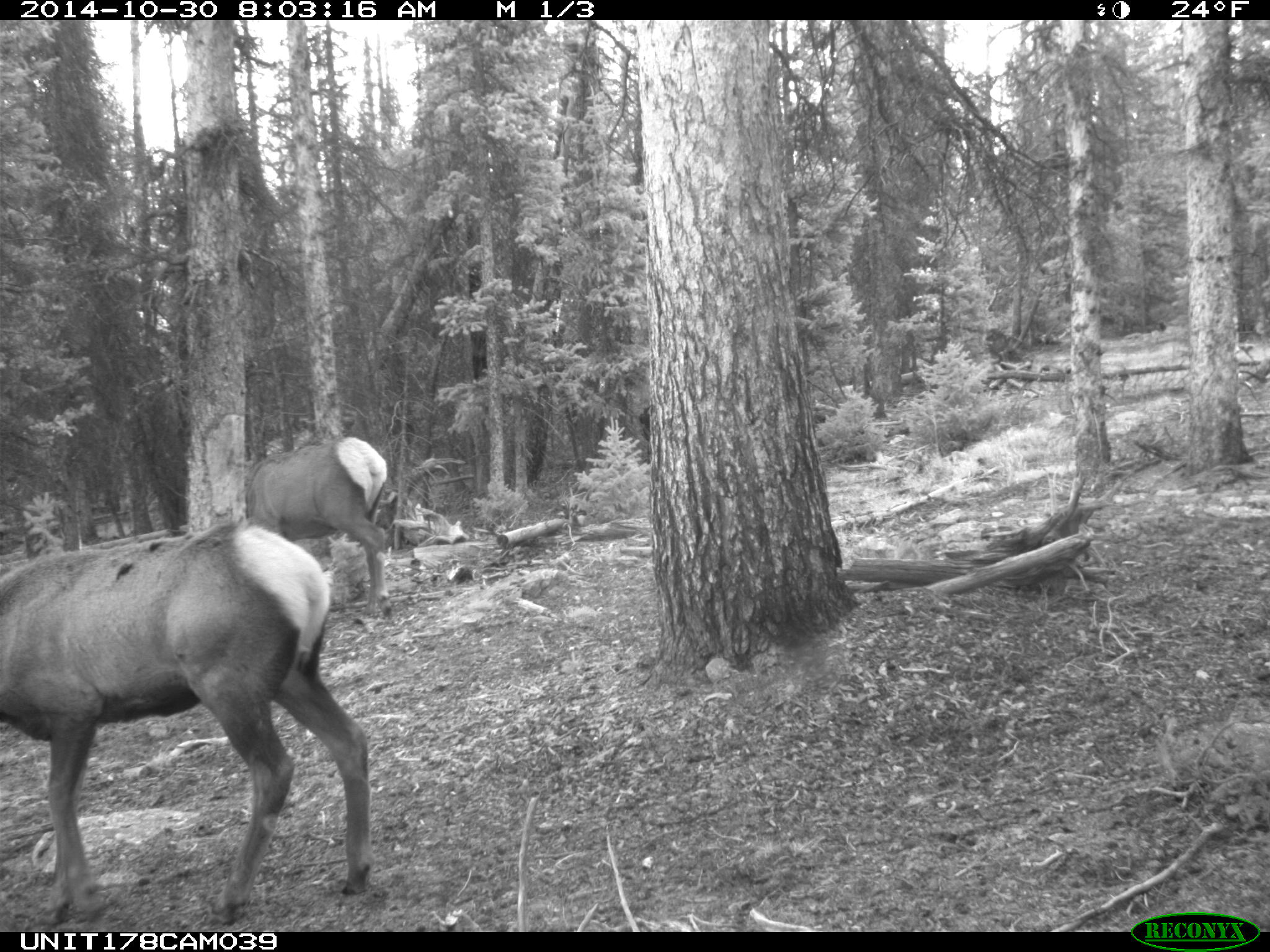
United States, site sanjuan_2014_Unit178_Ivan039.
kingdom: Animalia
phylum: Chordata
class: Mammalia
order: Artiodactyla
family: Cervidae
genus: Cervus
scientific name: Cervus elaphus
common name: red deer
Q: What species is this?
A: Cervus elaphus (red deer).